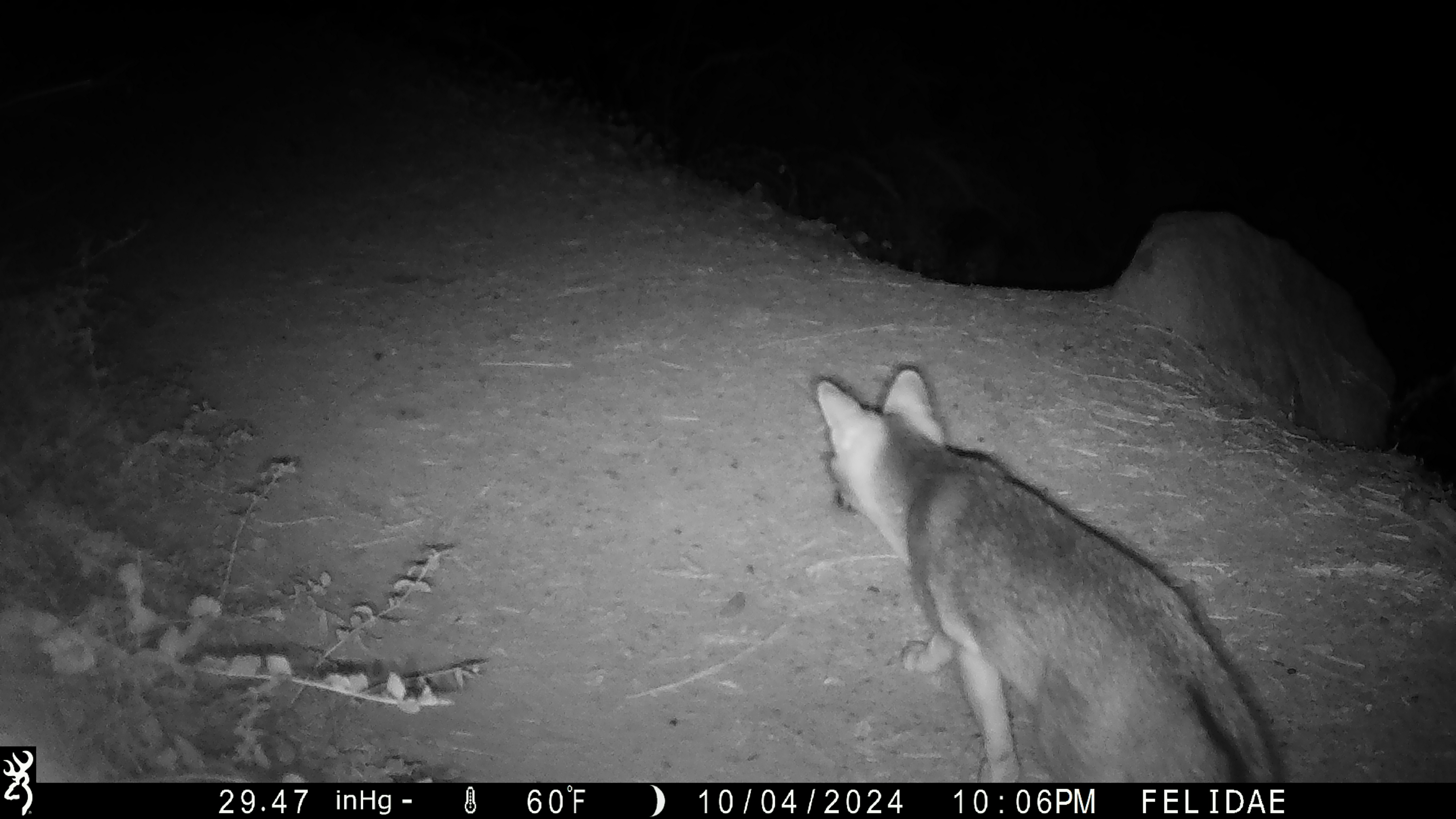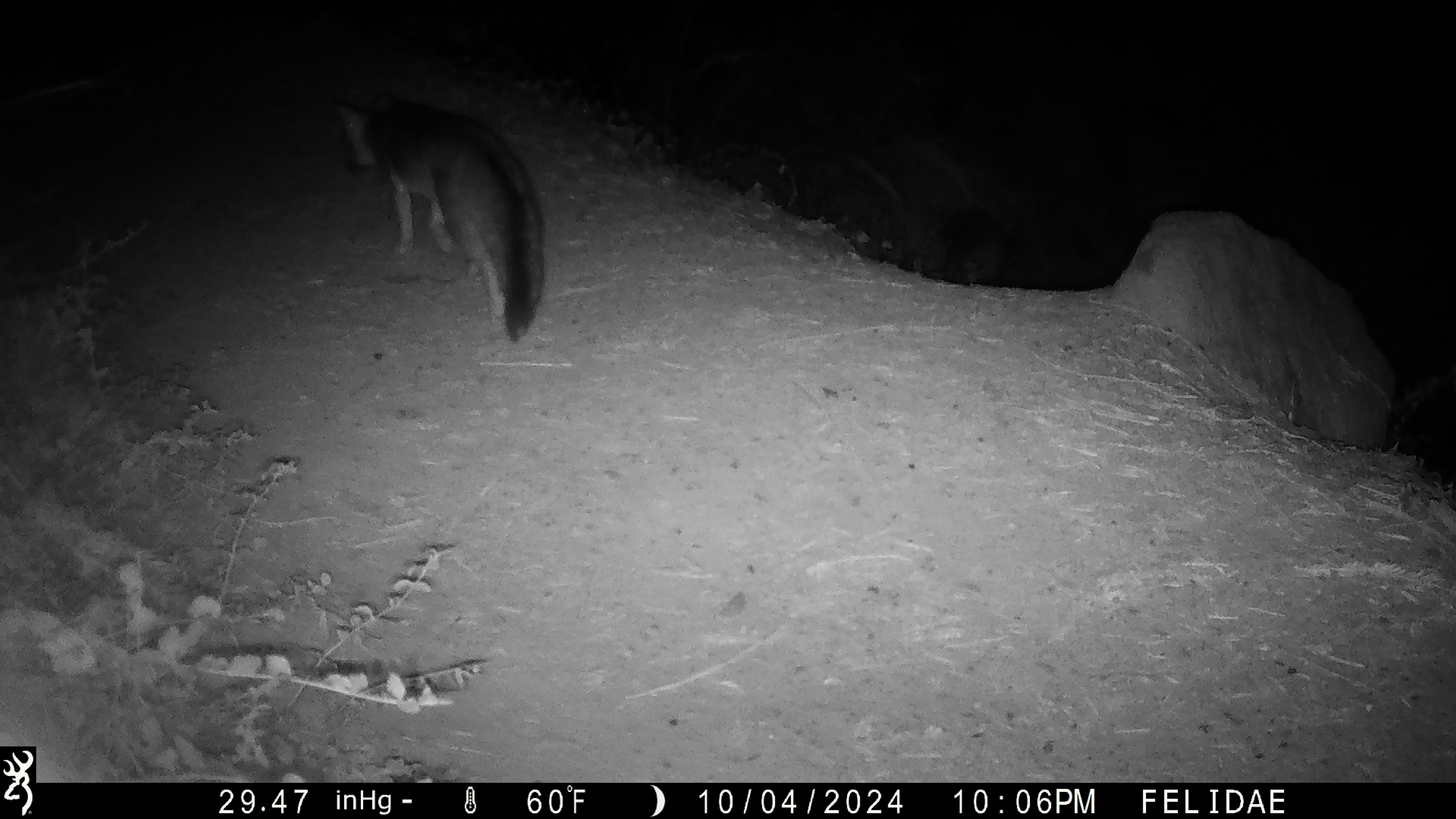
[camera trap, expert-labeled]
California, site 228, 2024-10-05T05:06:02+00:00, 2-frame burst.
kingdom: Animalia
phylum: Chordata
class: Mammalia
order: Carnivora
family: Canidae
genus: Urocyon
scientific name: Urocyon cinereoargenteus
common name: gray fox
Gray fox (Urocyon cinereoargenteus).